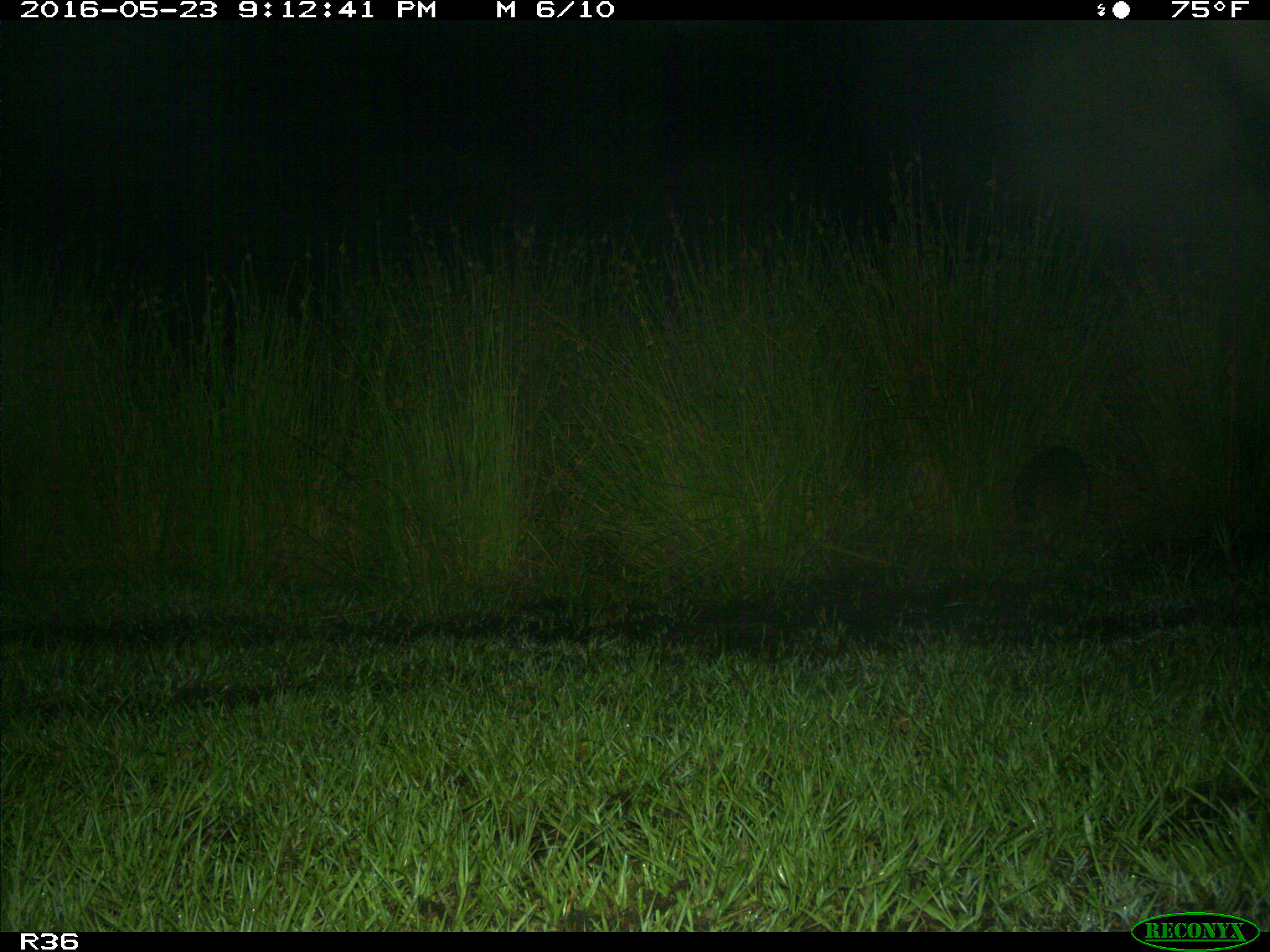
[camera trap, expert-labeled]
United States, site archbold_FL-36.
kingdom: Animalia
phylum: Chordata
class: Mammalia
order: Carnivora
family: Procyonidae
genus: Procyon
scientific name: Procyon lotor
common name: common raccoon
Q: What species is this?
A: Procyon lotor (common raccoon).